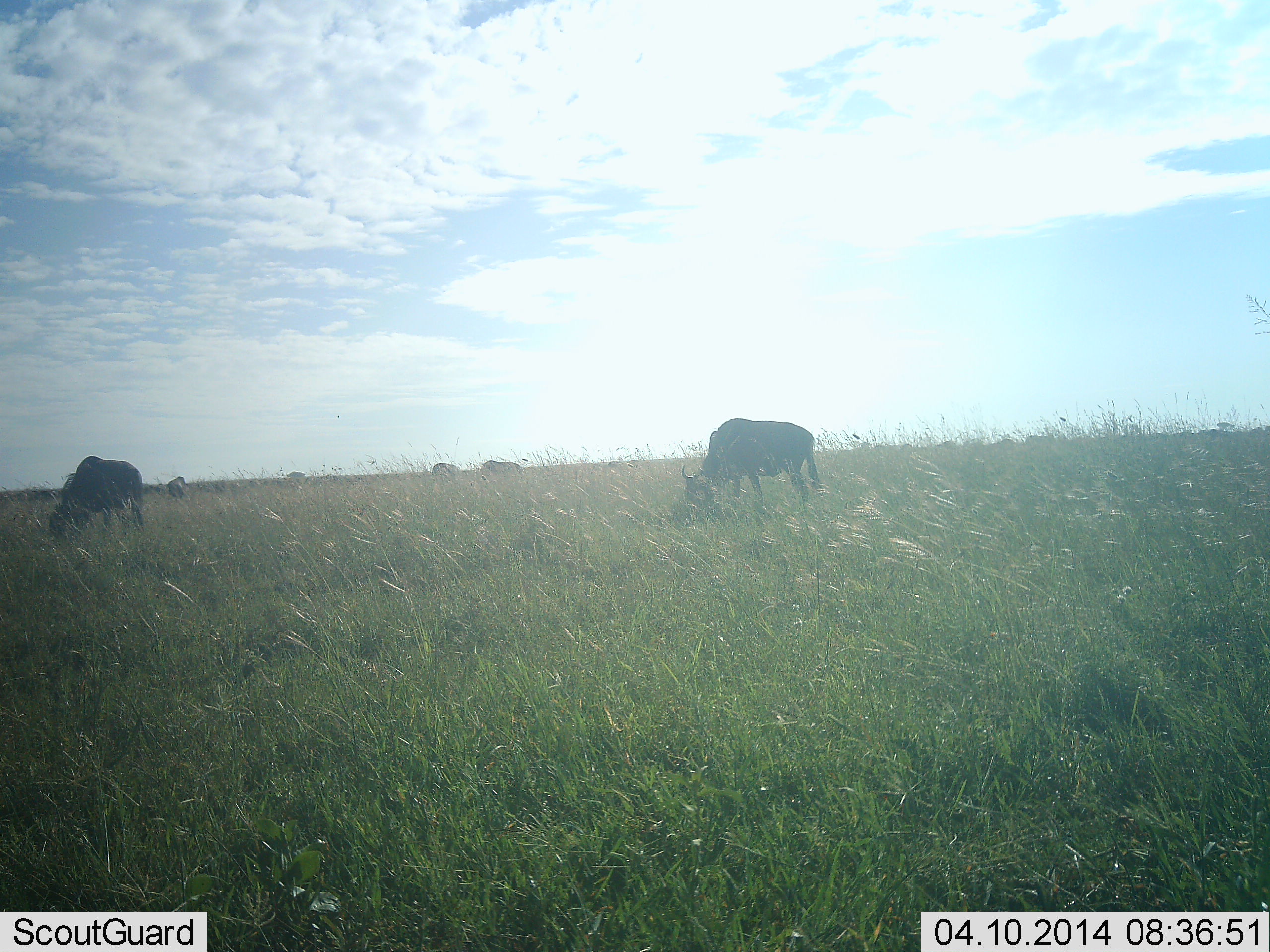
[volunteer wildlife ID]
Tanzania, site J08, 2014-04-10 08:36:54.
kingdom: Animalia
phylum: Chordata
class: Mammalia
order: Artiodactyla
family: Bovidae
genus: Connochaetes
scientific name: Connochaetes taurinus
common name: blue wildebeest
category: wildebeest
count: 5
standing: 0%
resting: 0%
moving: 10%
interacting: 0%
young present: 0%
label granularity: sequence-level